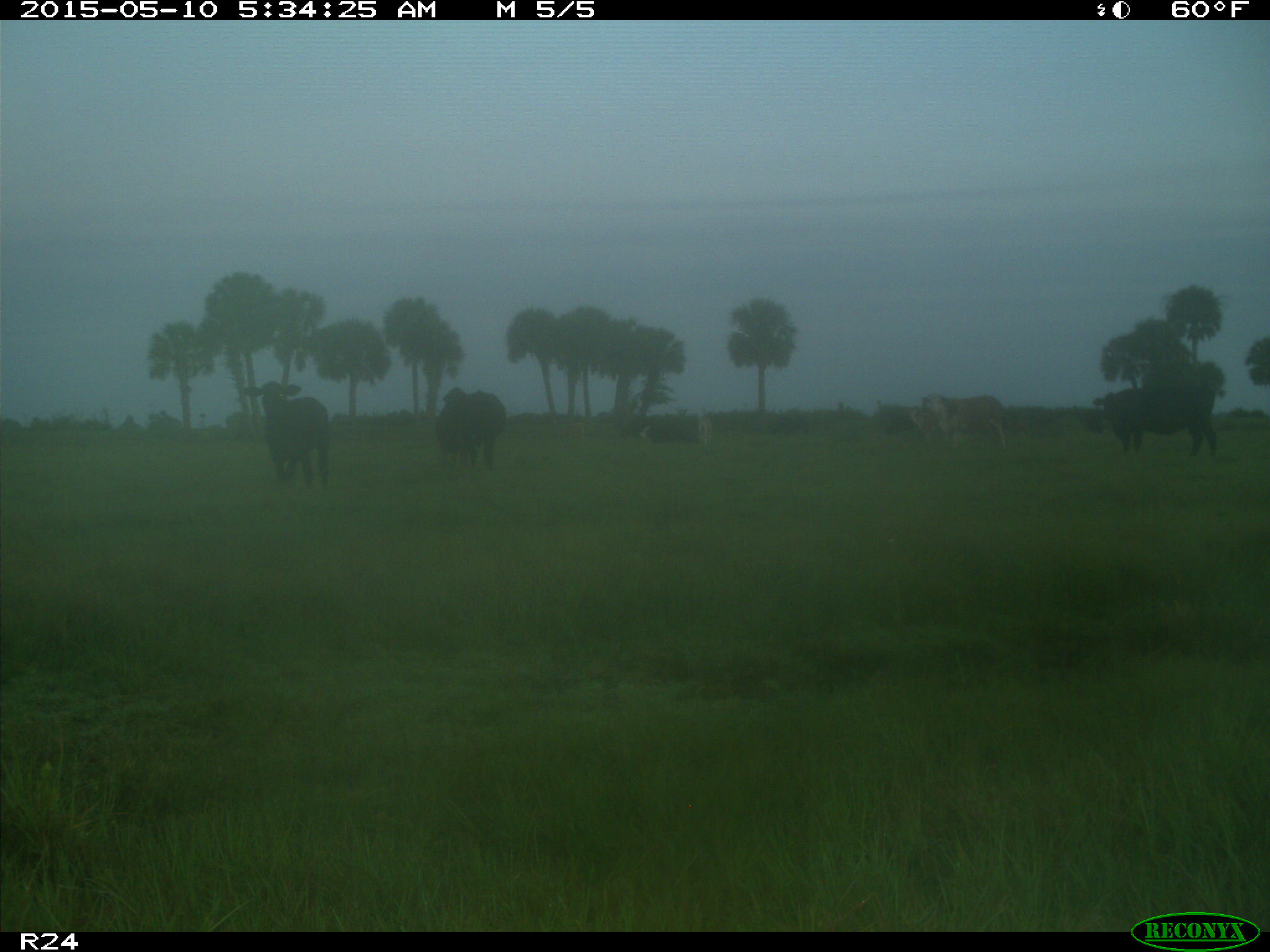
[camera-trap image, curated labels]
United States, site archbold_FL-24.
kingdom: Animalia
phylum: Chordata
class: Mammalia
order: Artiodactyla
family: Bovidae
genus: Bos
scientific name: Bos taurus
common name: domestic cow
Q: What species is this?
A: Bos taurus (domestic cow).